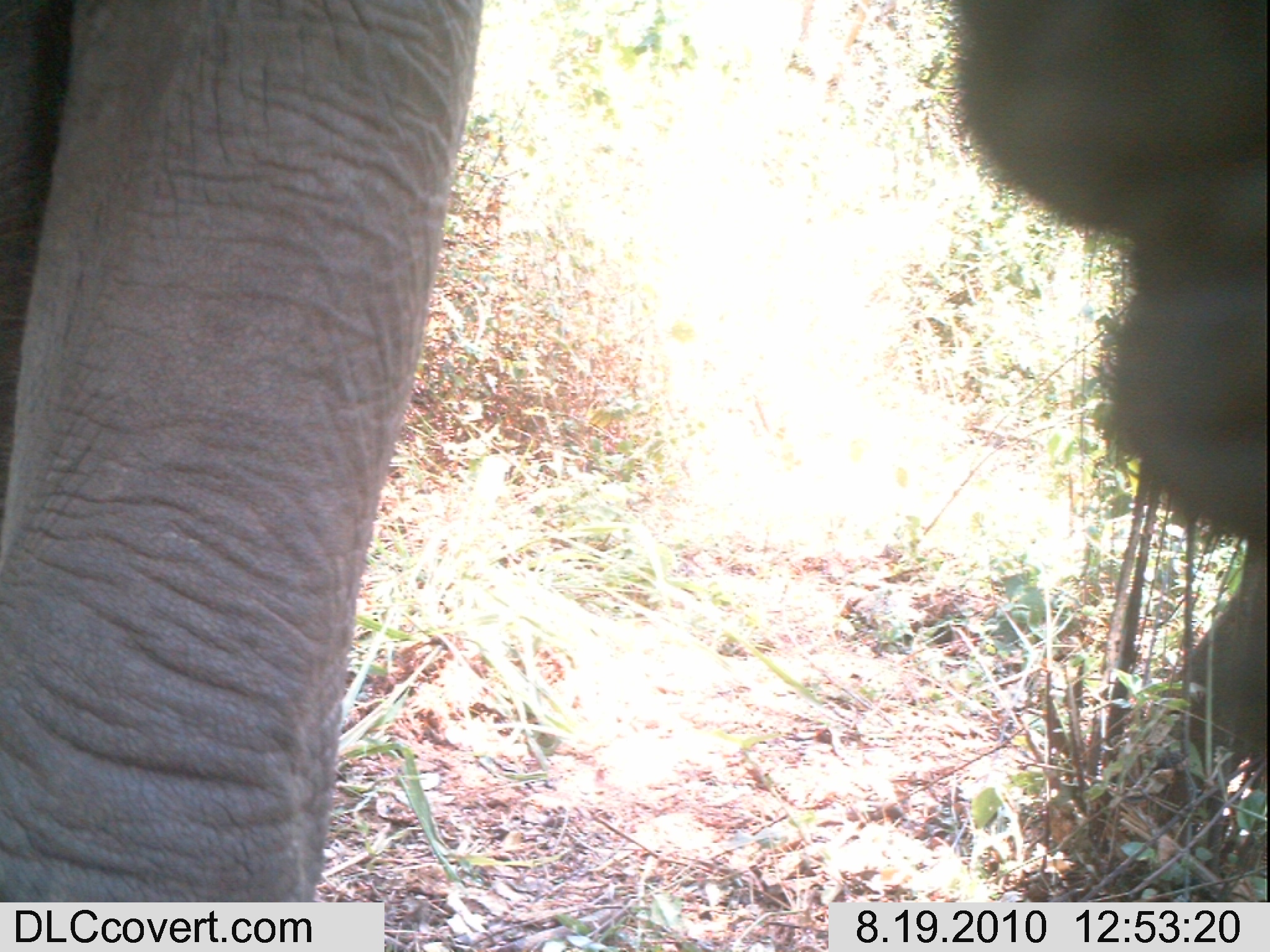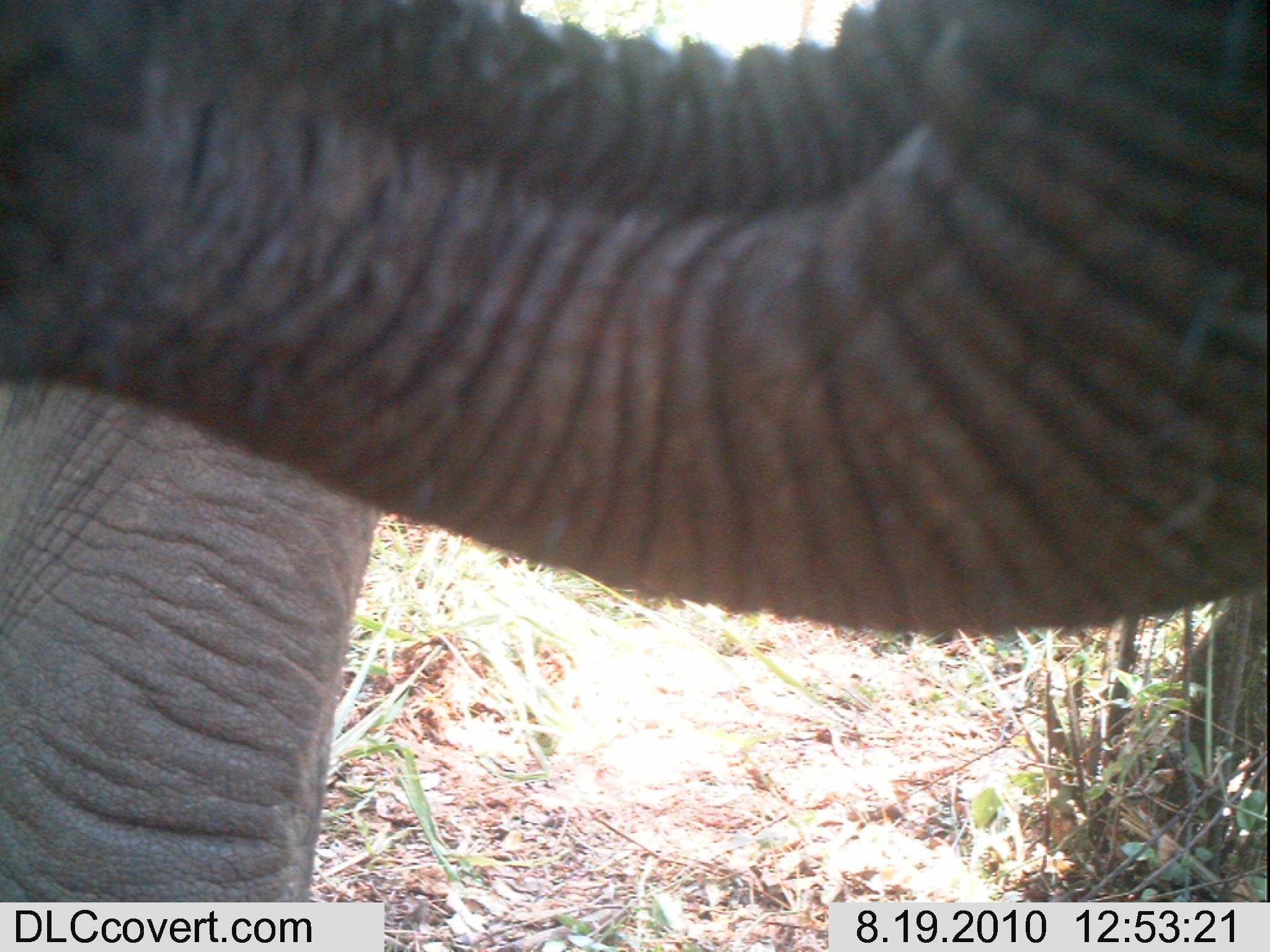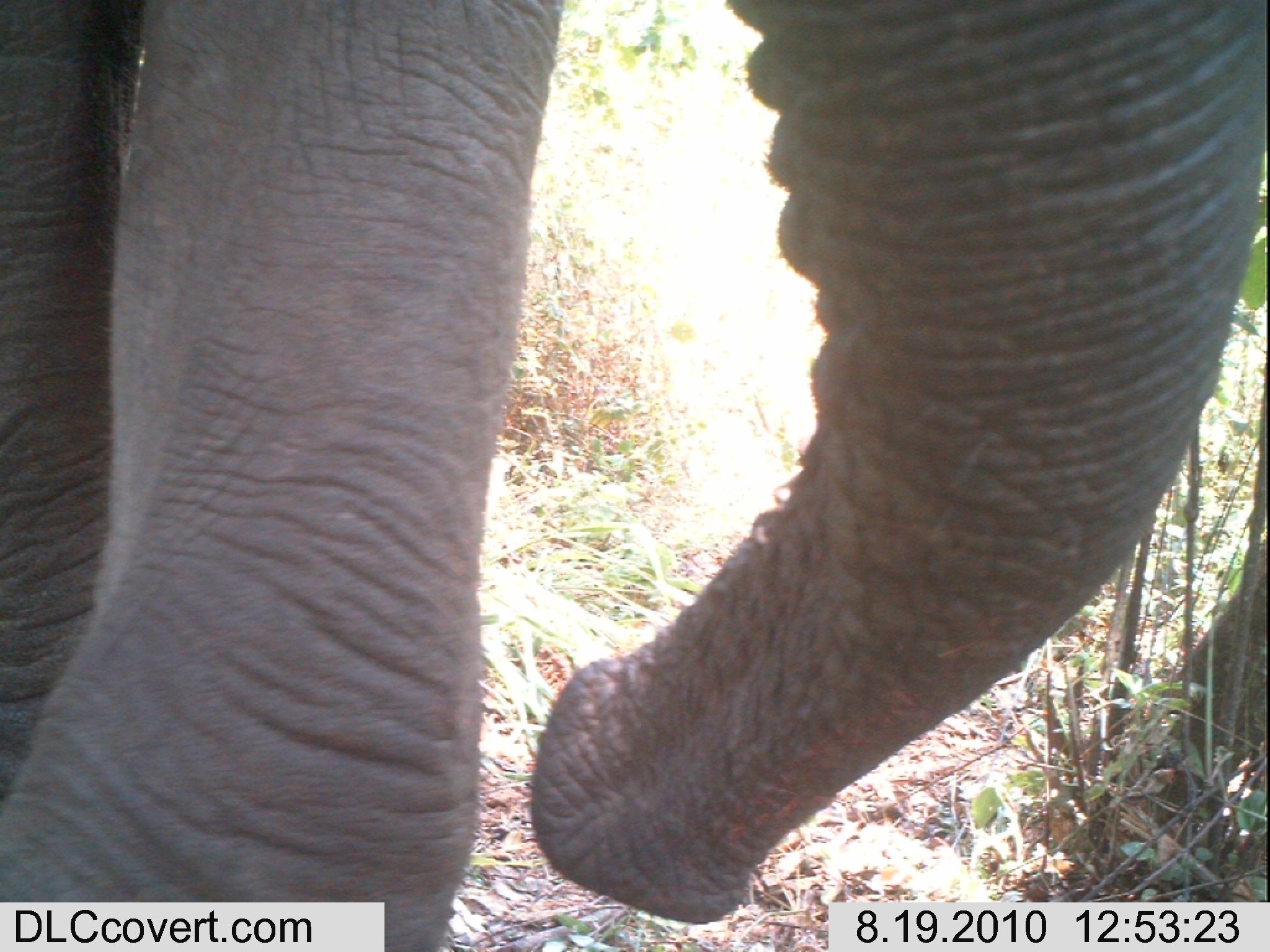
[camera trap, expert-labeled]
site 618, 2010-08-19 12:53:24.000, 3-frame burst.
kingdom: Animalia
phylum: Chordata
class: Mammalia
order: Proboscidea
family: Elephantidae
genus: Loxodonta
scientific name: Loxodonta africana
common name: african bush elephant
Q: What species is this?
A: Loxodonta africana (african bush elephant).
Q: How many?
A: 1.